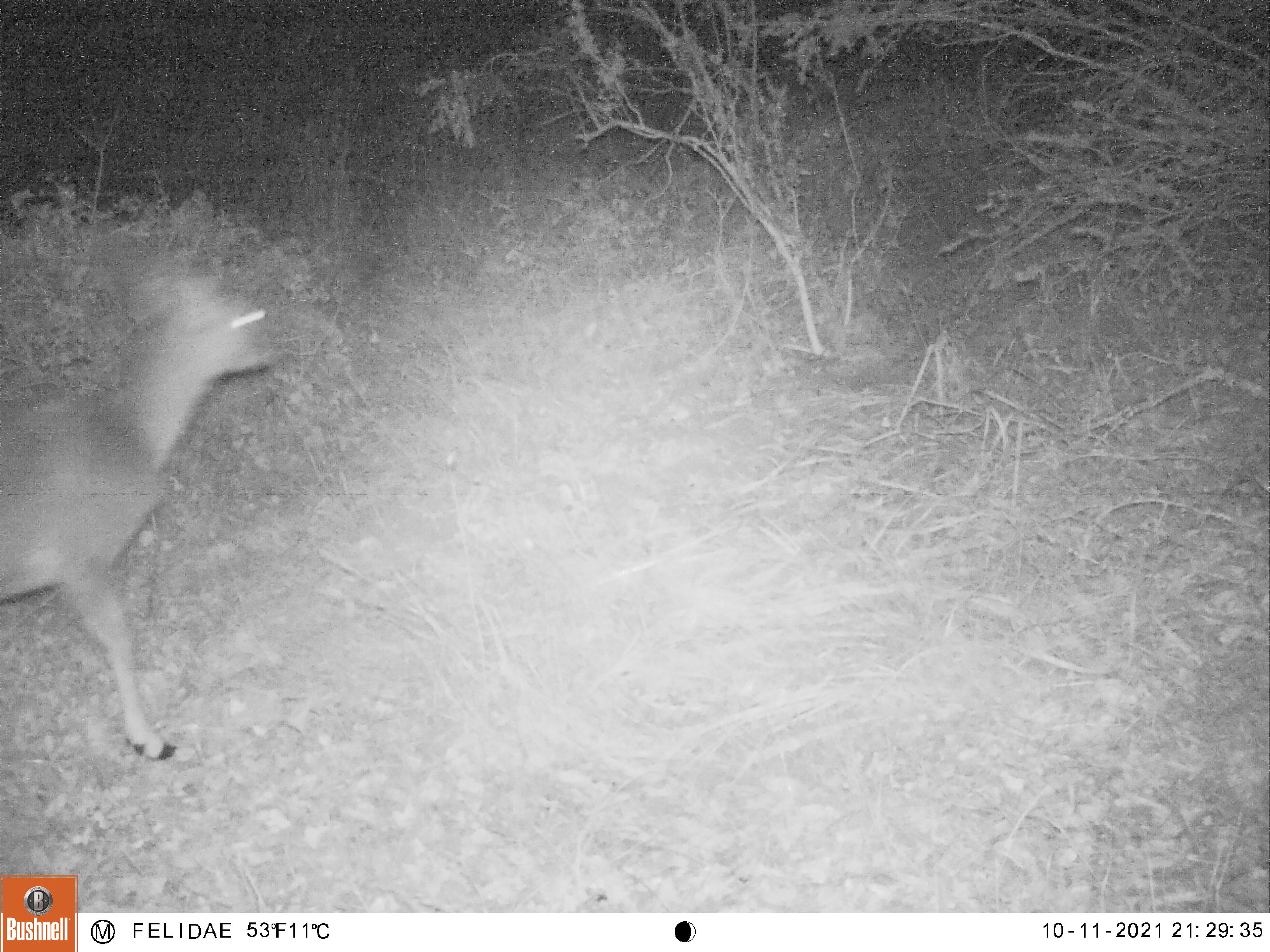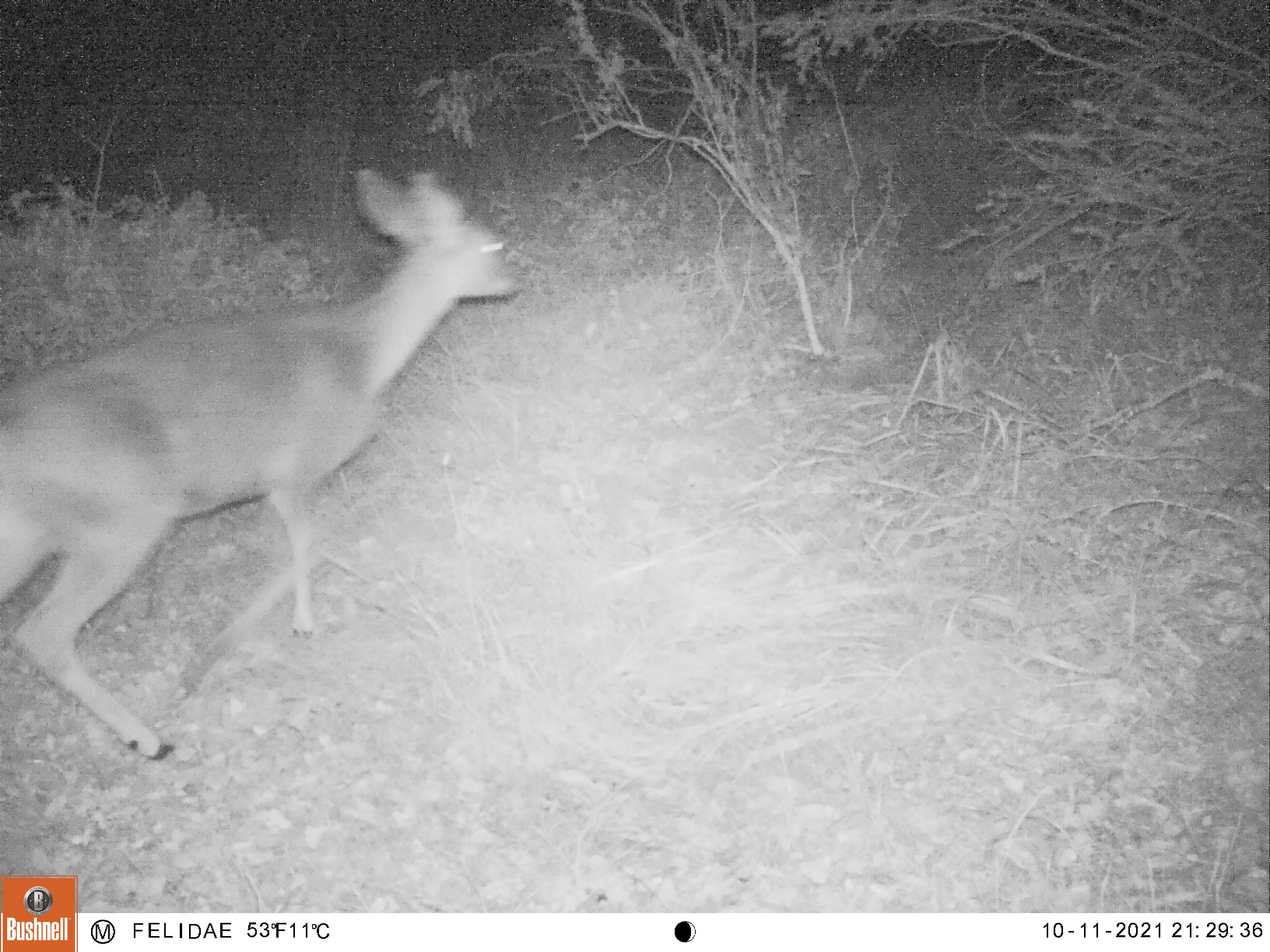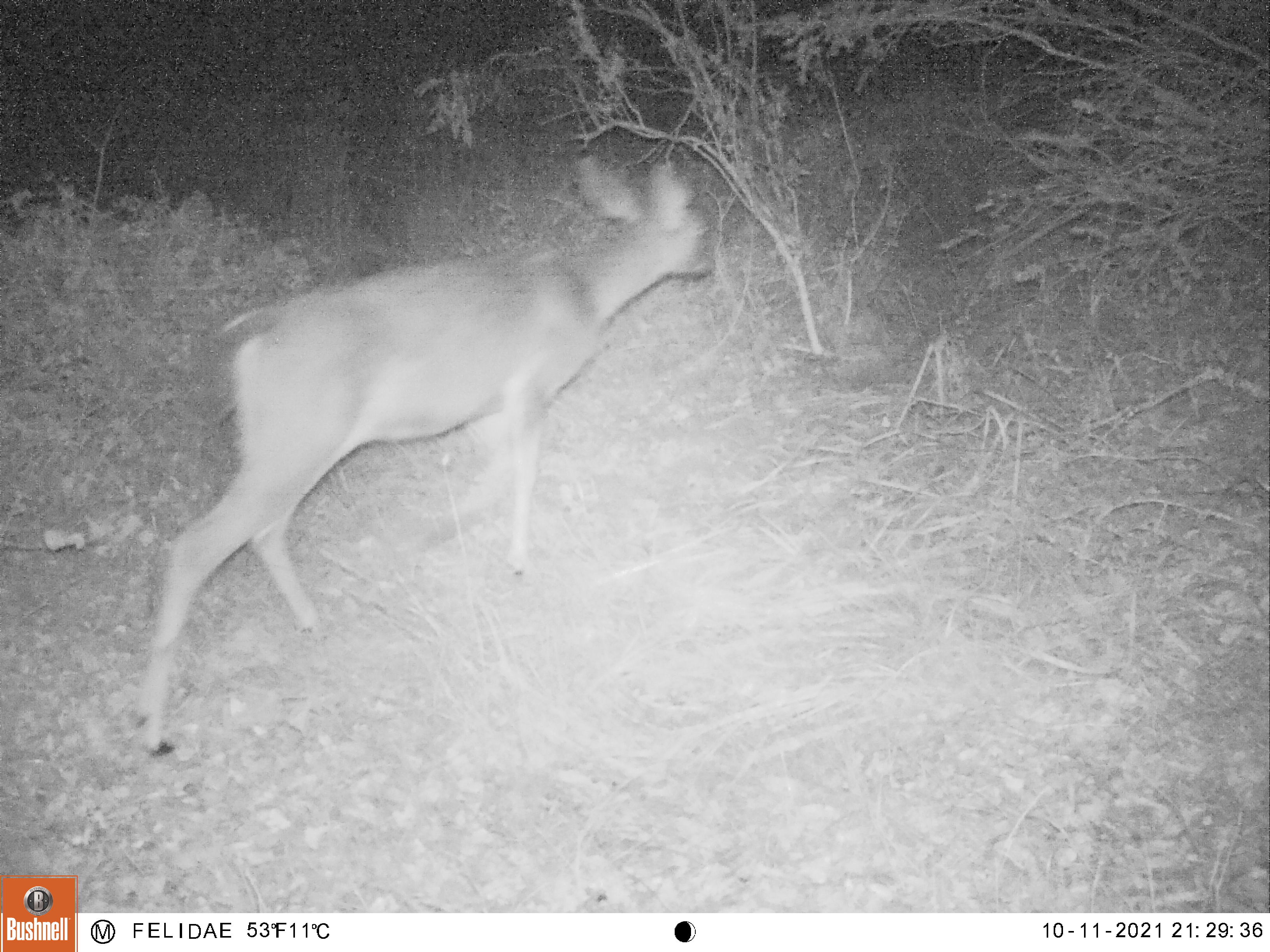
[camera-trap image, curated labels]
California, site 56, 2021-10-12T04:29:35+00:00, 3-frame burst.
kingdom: Animalia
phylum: Chordata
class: Mammalia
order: Artiodactyla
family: Cervidae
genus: Odocoileus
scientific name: Odocoileus hemionus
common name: mule deer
Mule deer (Odocoileus hemionus).